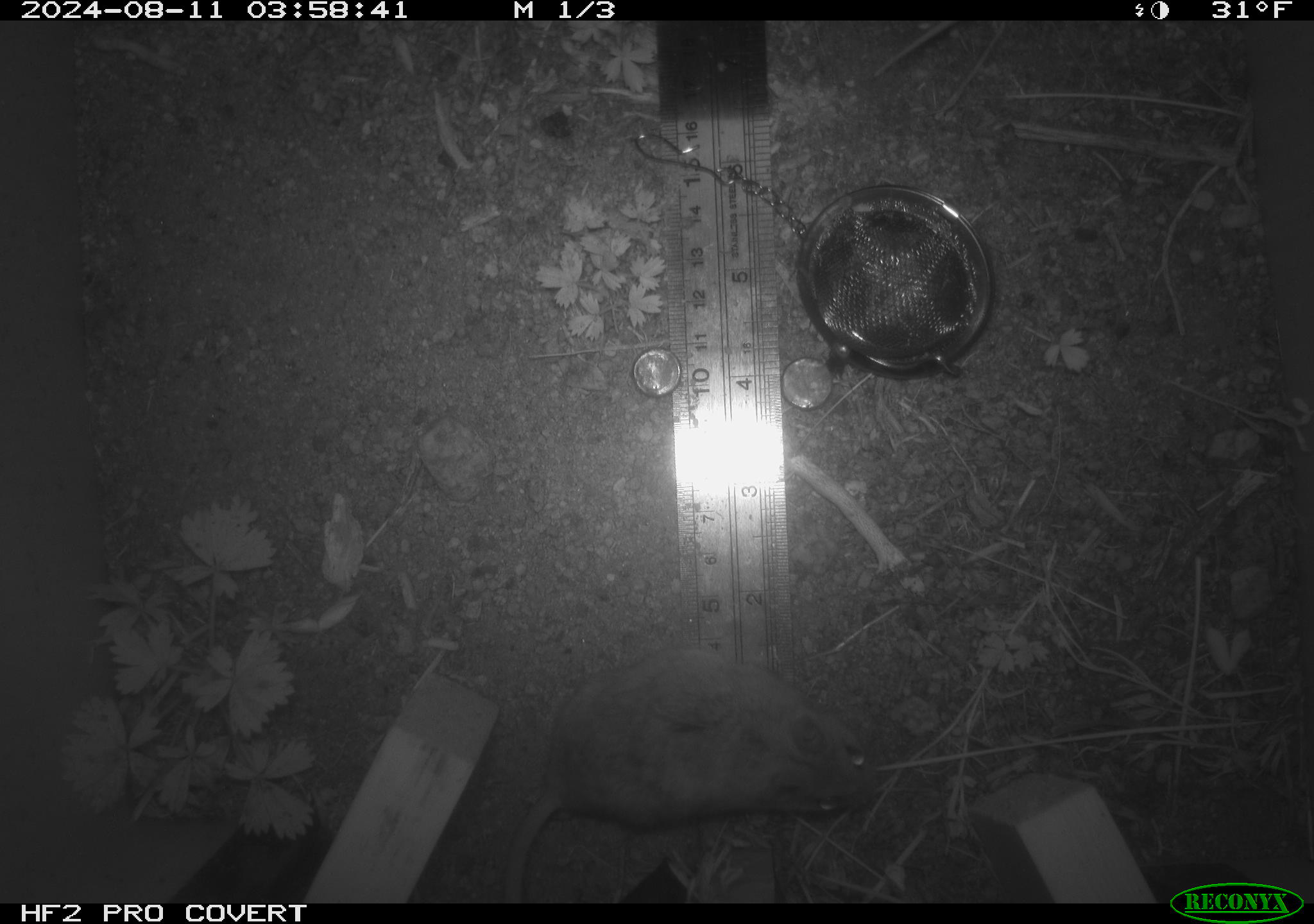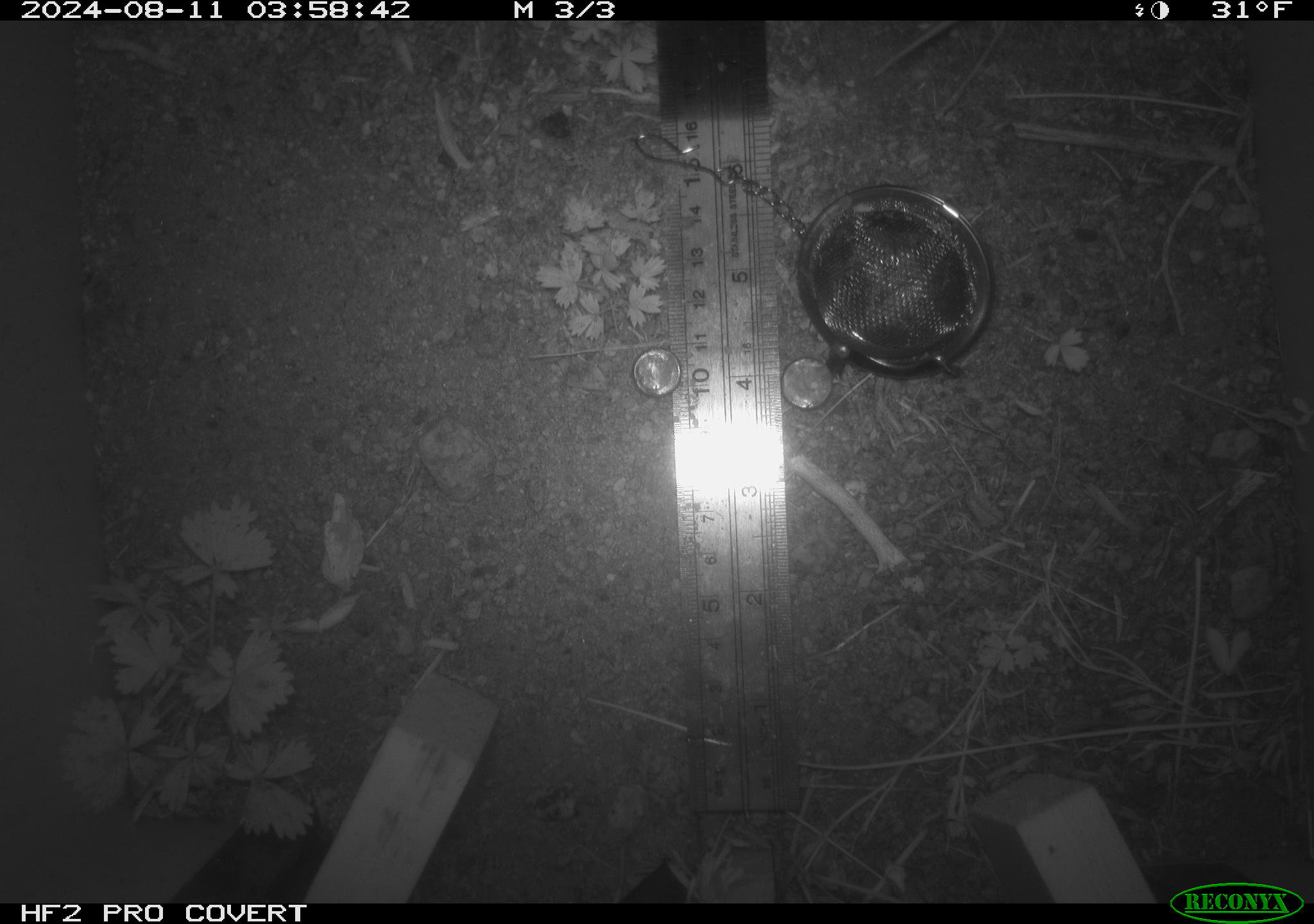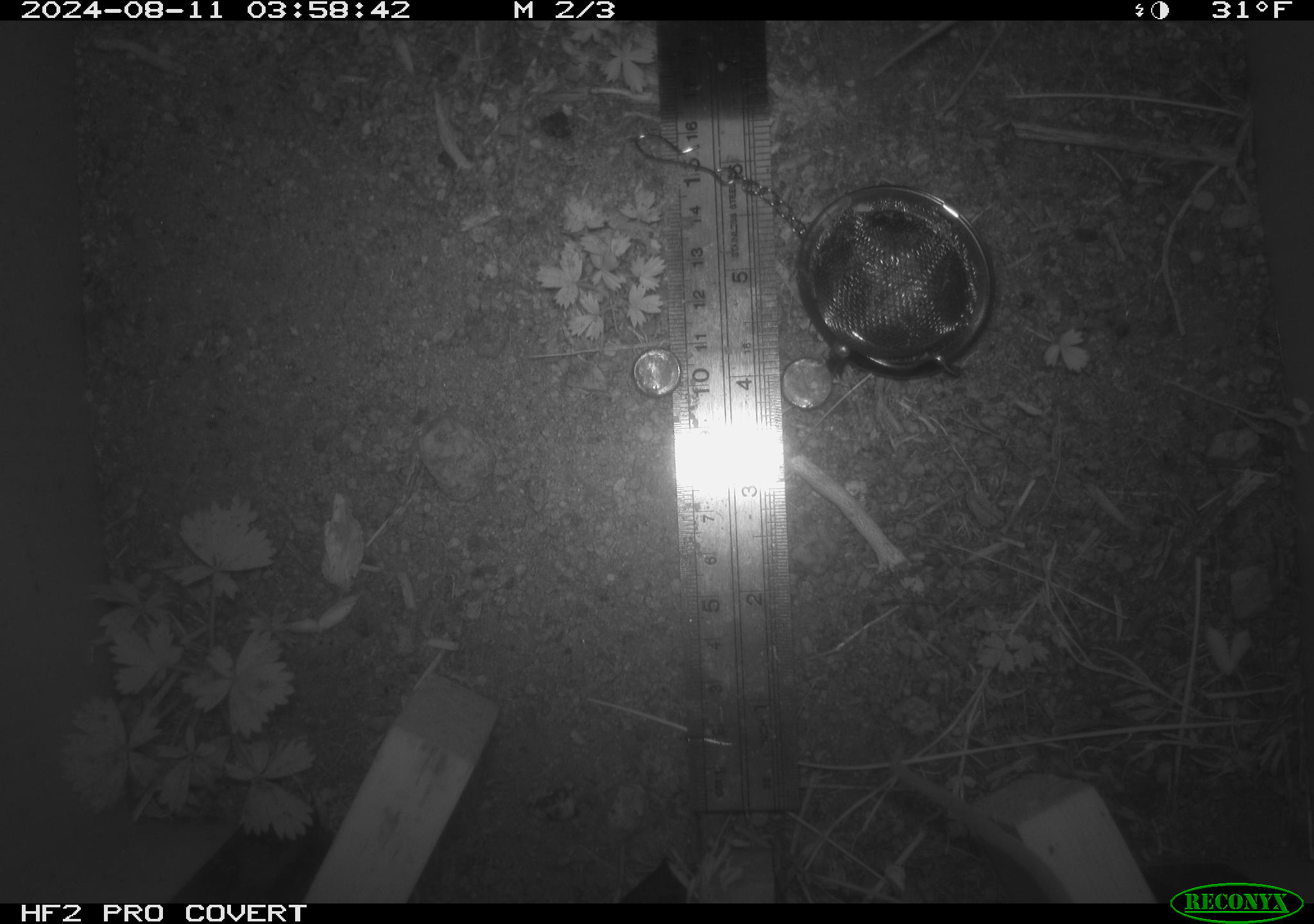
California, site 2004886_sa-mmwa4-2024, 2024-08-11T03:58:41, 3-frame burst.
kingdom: Animalia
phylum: Chordata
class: Mammalia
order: Rodentia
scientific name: Rodentia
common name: mouse species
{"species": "mouse species (Rodentia)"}